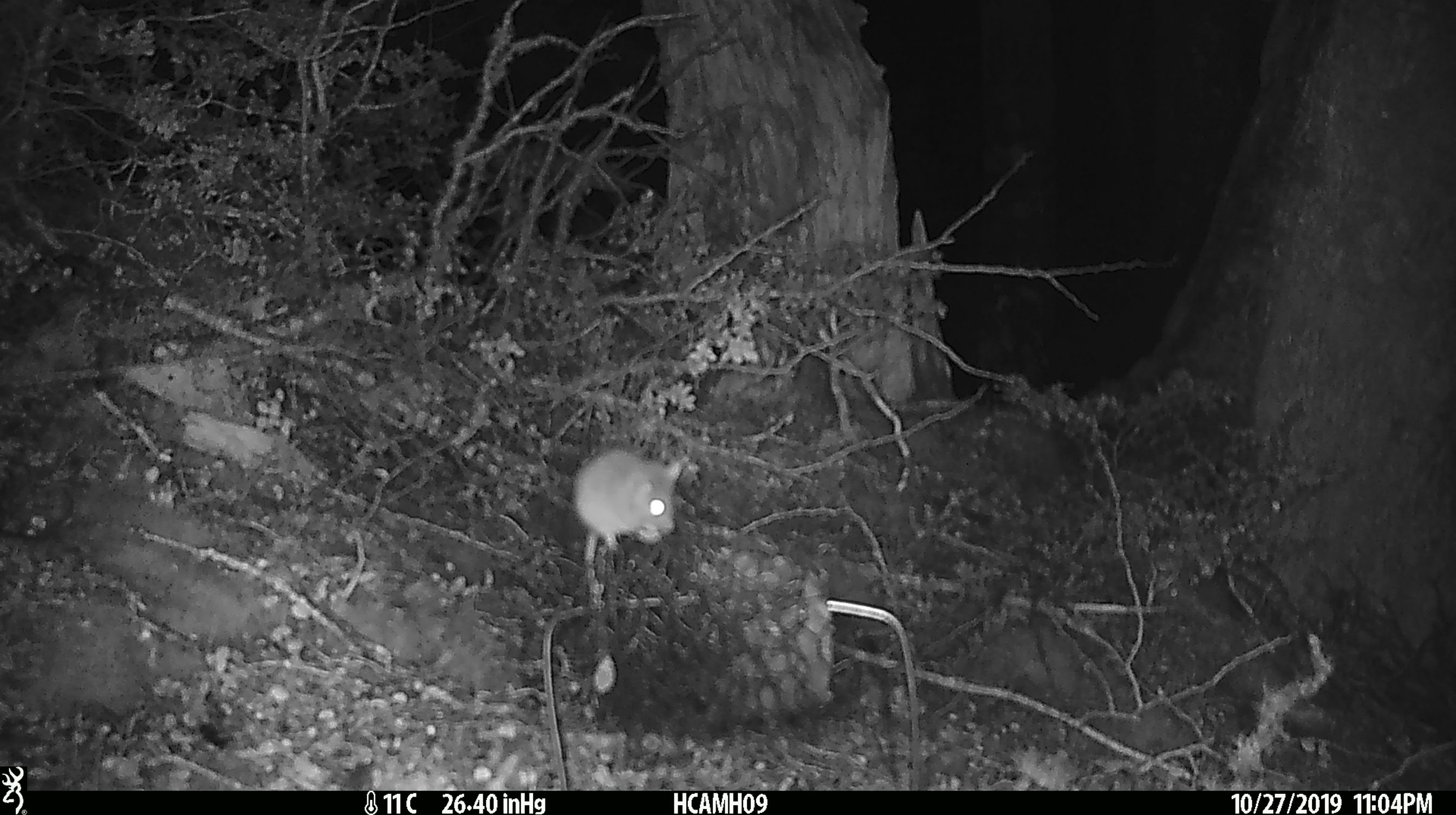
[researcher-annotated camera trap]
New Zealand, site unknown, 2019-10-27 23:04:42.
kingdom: Animalia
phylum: Chordata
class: Mammalia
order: Rodentia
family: Muridae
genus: Mus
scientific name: Mus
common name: mouse